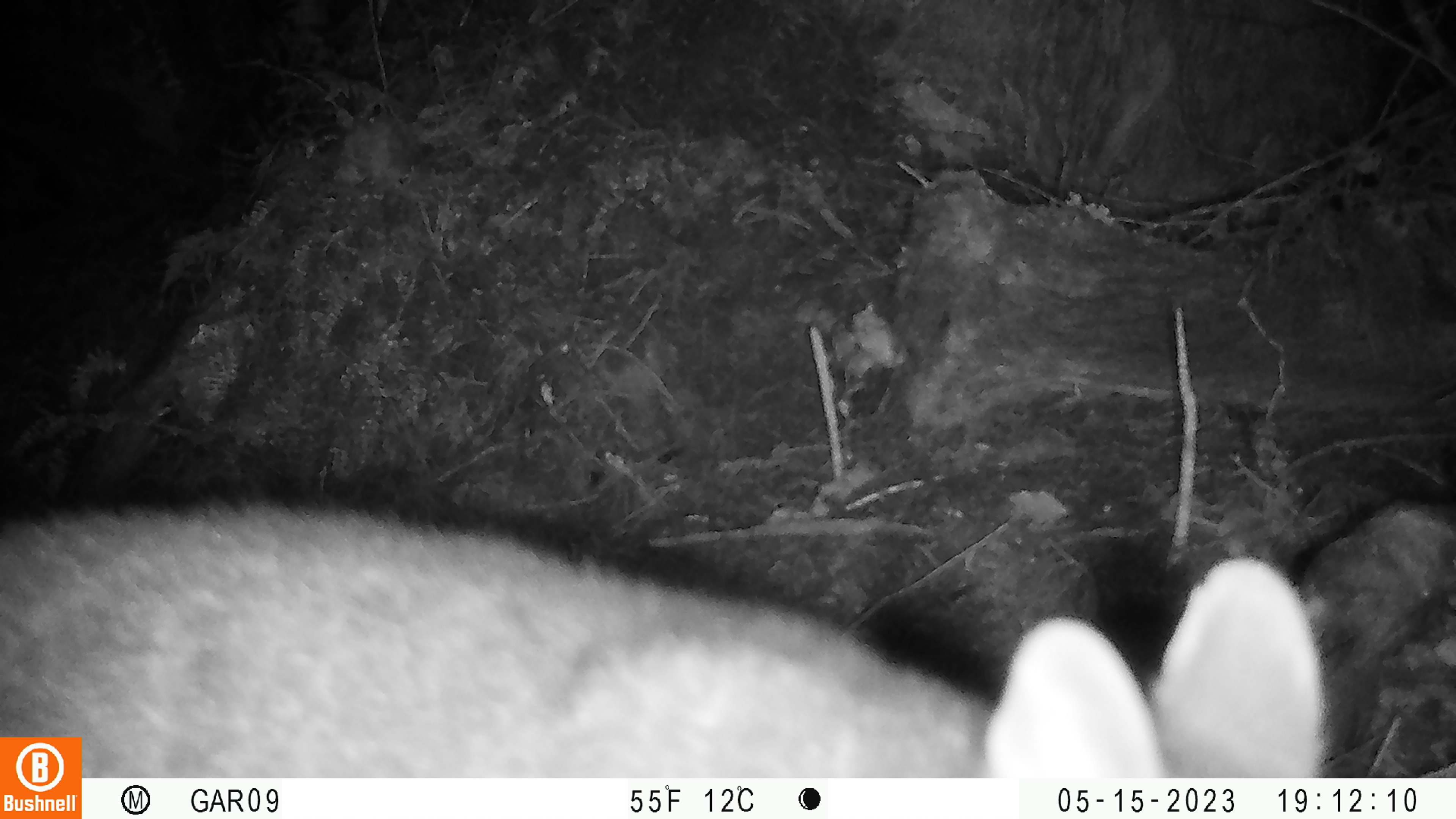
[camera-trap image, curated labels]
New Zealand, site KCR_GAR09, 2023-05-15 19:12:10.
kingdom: Animalia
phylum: Chordata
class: Mammalia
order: Diprotodontia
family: Phalangeridae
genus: Trichosurus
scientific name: Trichosurus vulpecula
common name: common brushtail possum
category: possum